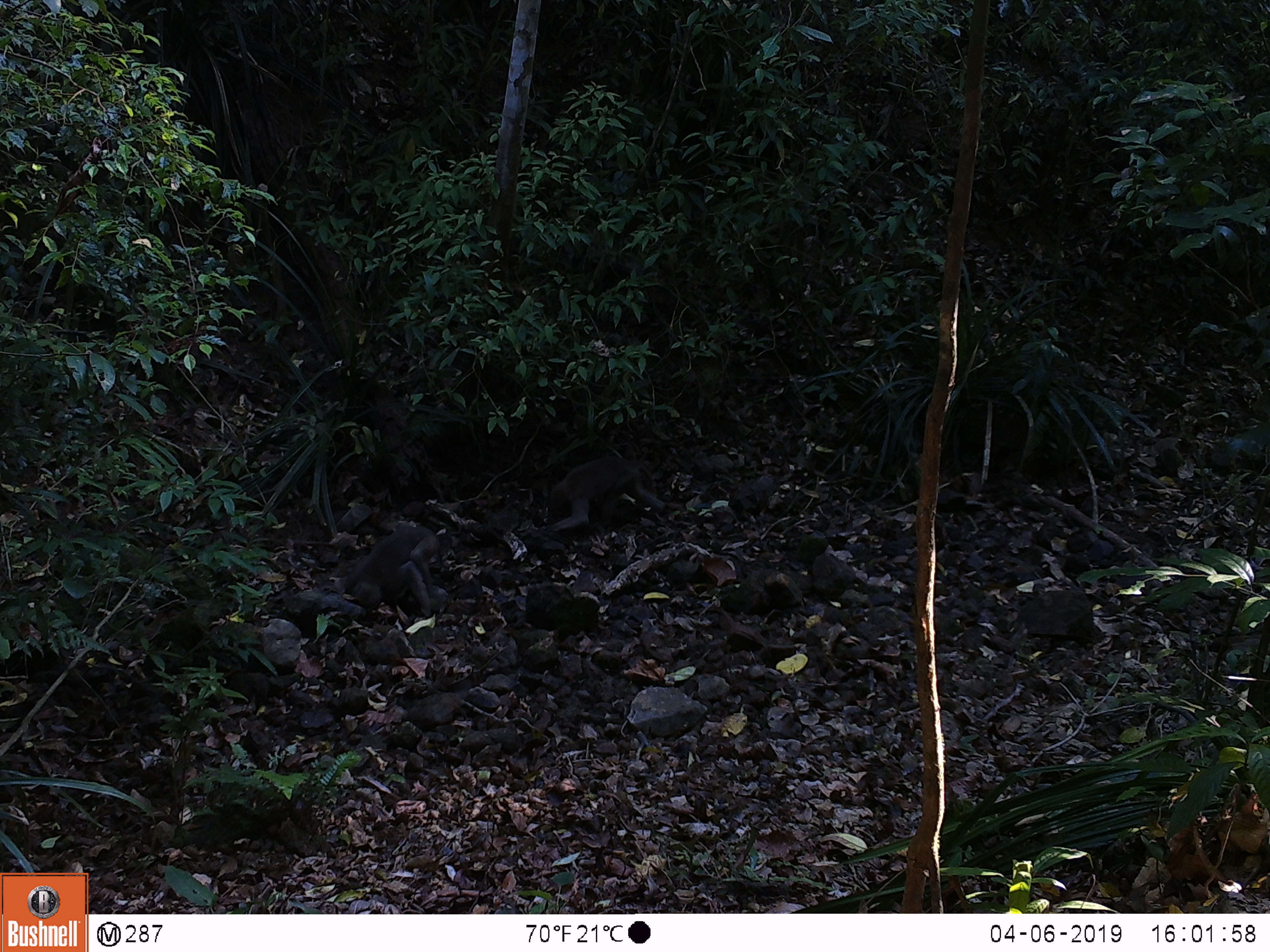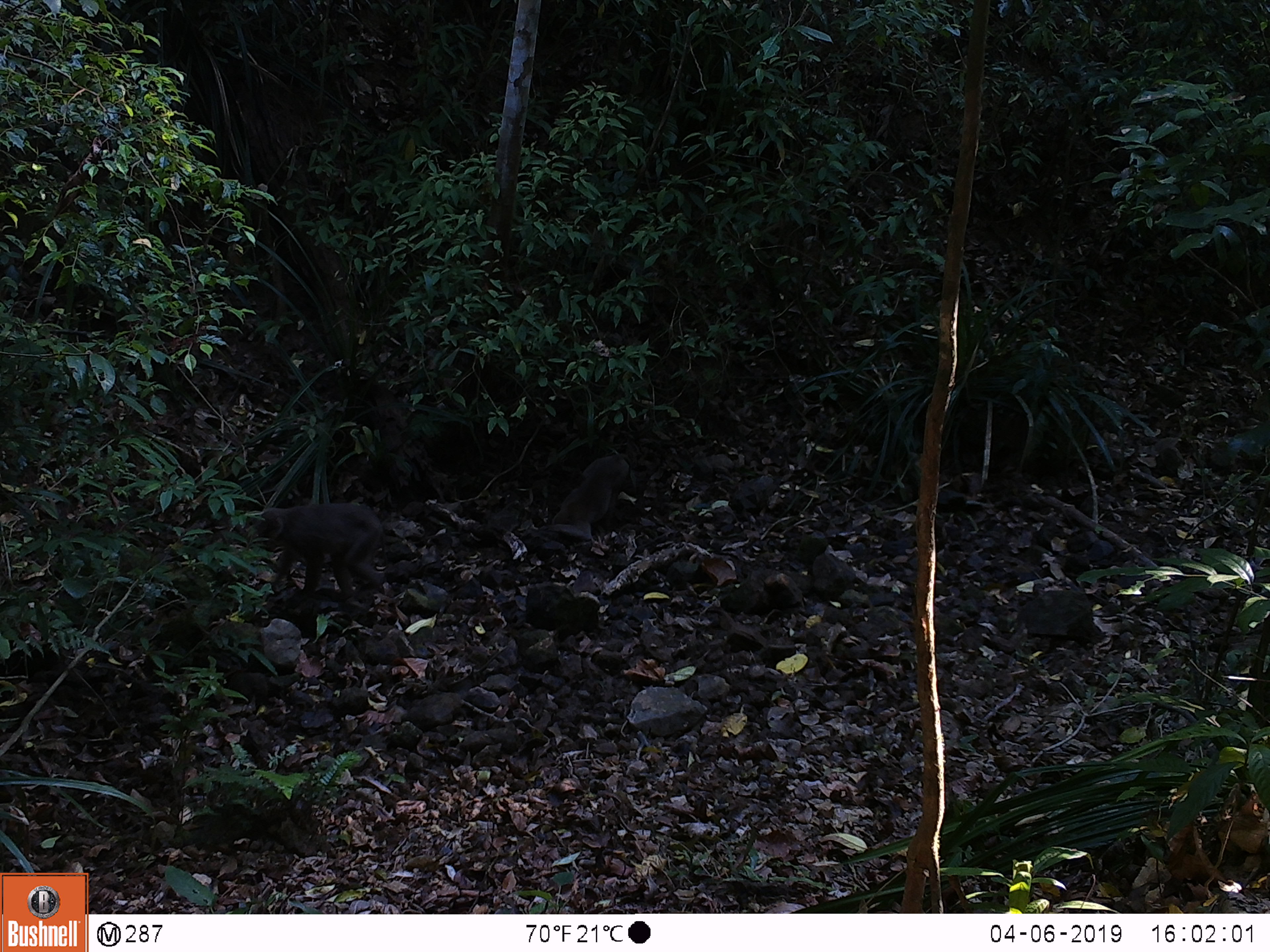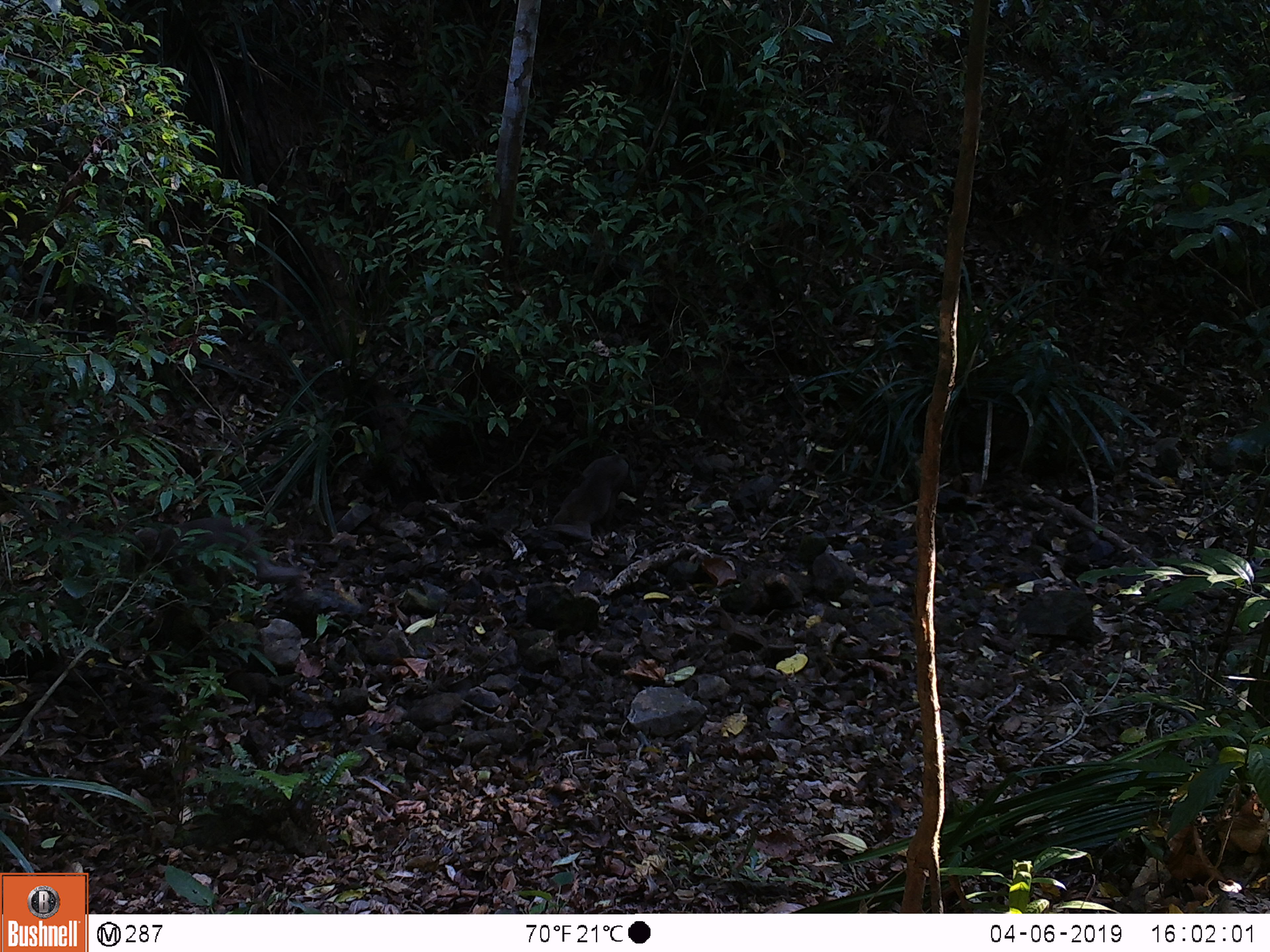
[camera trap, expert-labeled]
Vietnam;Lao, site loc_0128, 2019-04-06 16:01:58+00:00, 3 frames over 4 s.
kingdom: Animalia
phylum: Chordata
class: Mammalia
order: Primates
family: Cercopithecidae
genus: Macaca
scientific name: Macaca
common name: macaques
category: assam or rhesus macaque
Assam or rhesus macaque (macaques) (Macaca). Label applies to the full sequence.